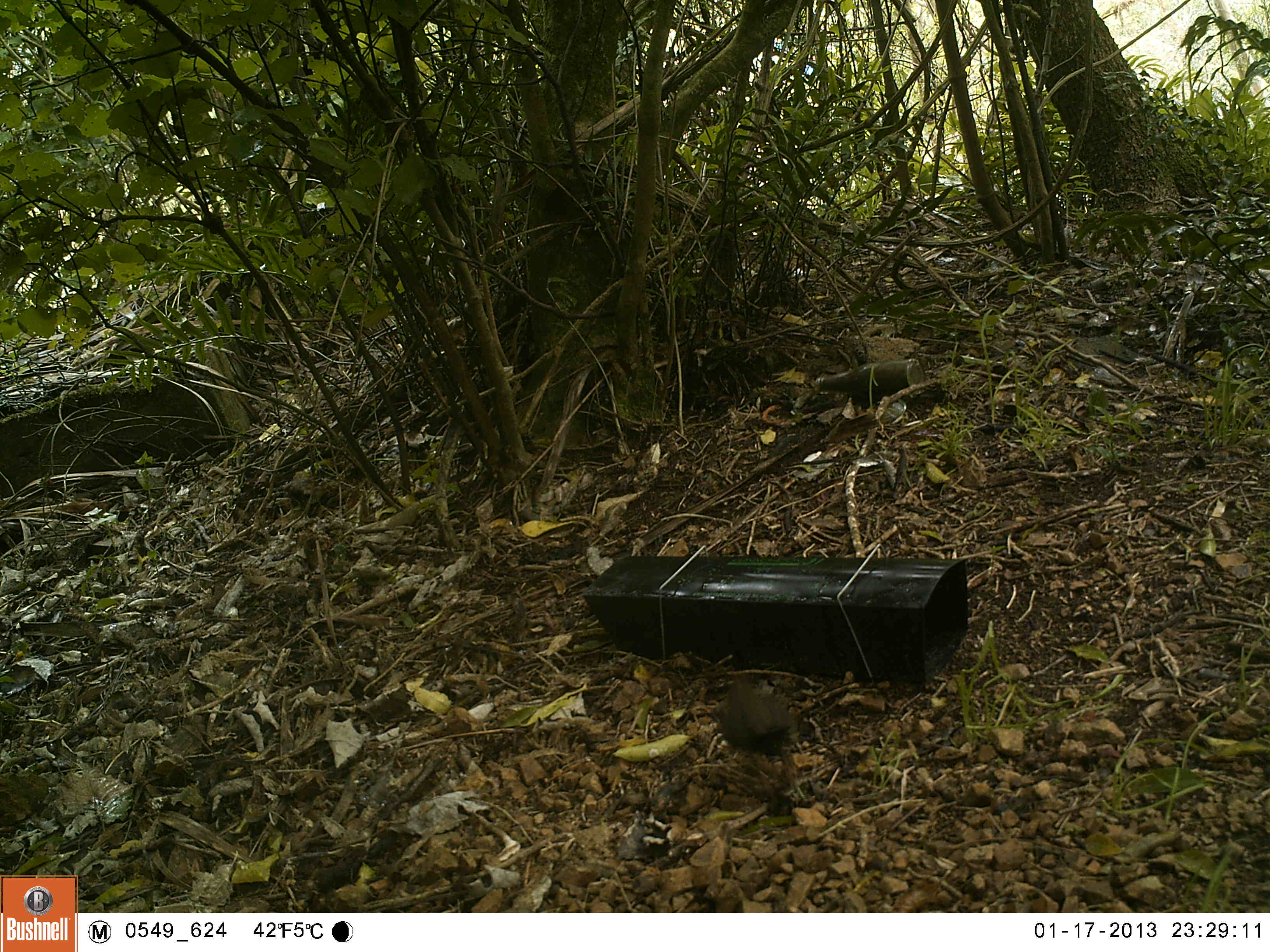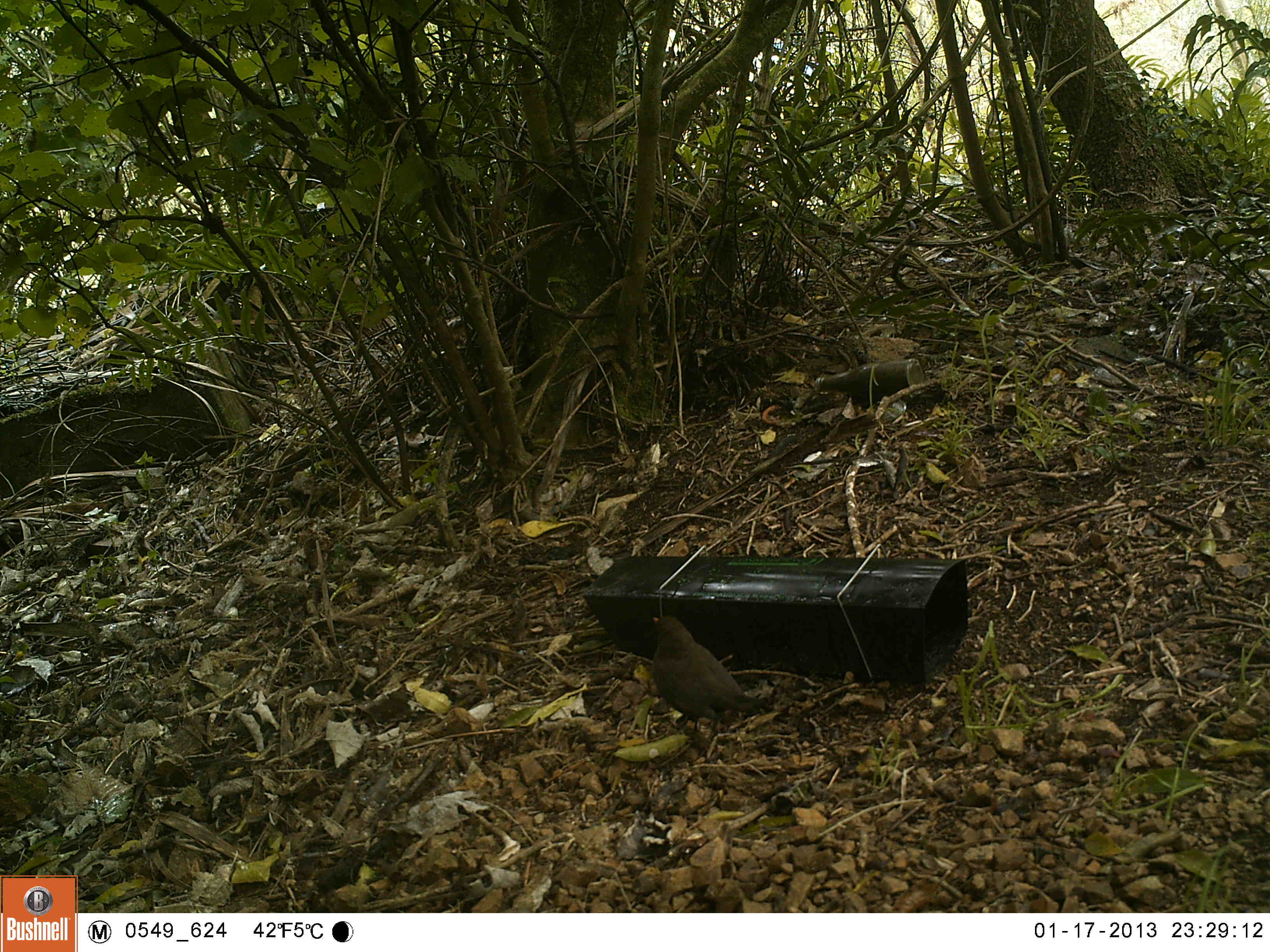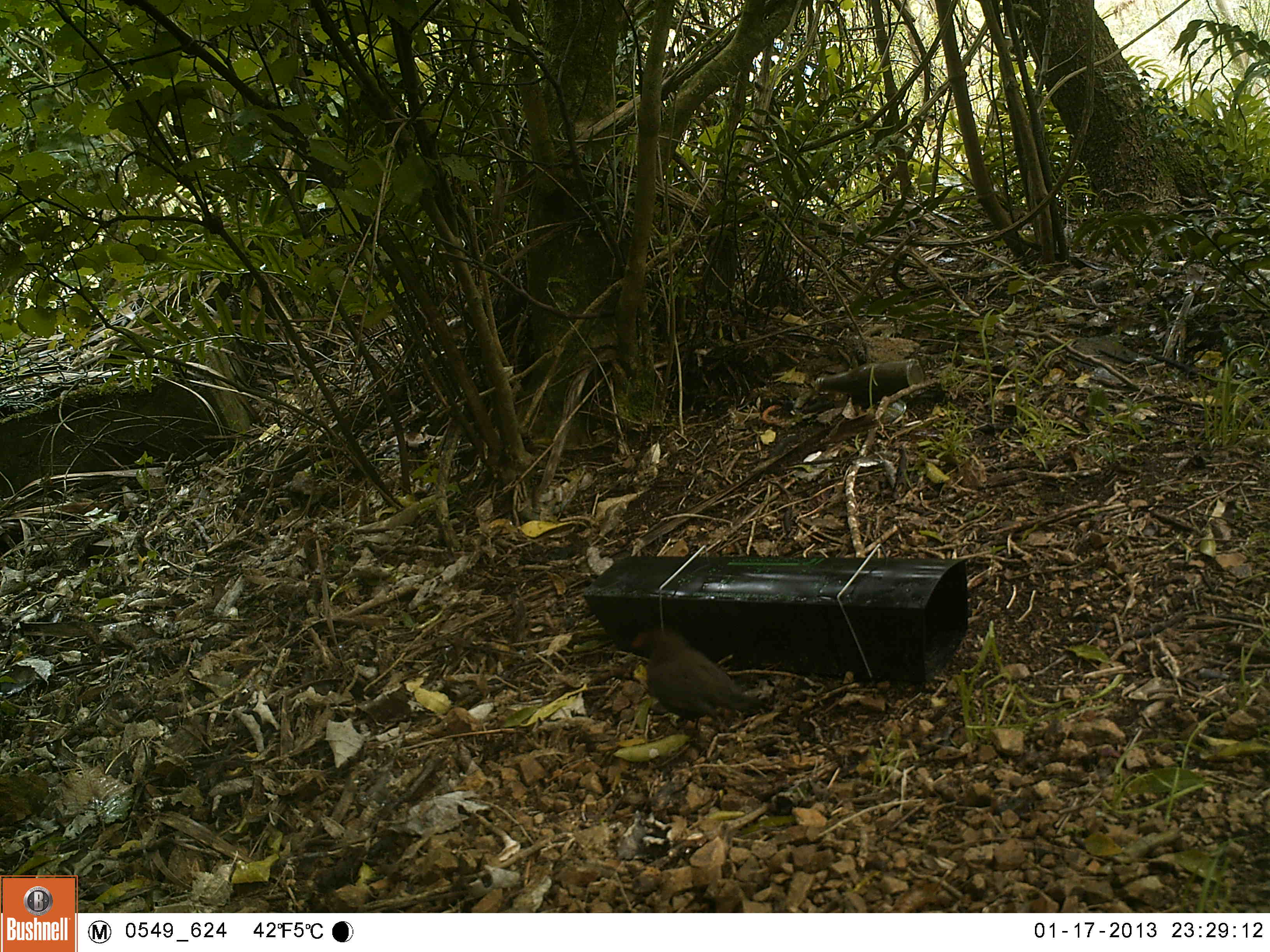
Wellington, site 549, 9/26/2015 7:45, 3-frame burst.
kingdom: Animalia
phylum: Chordata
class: Aves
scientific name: Aves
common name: bird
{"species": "bird (Aves)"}